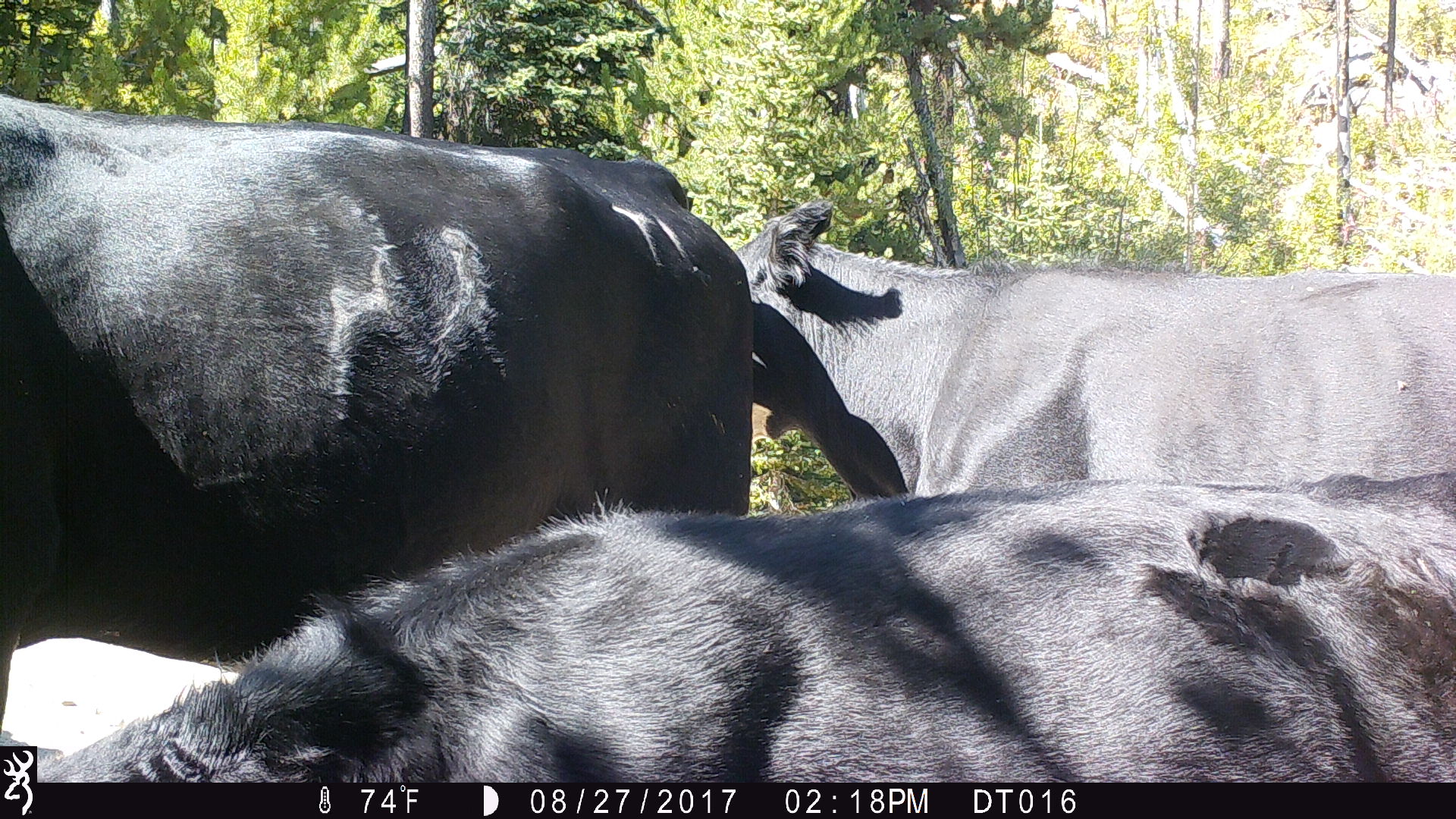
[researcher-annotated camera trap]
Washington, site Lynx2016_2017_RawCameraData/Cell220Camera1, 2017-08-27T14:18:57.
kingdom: Animalia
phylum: Chordata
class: Mammalia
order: Artiodactyla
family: Bovidae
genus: Bos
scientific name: Bos taurus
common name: domestic cattle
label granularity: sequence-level